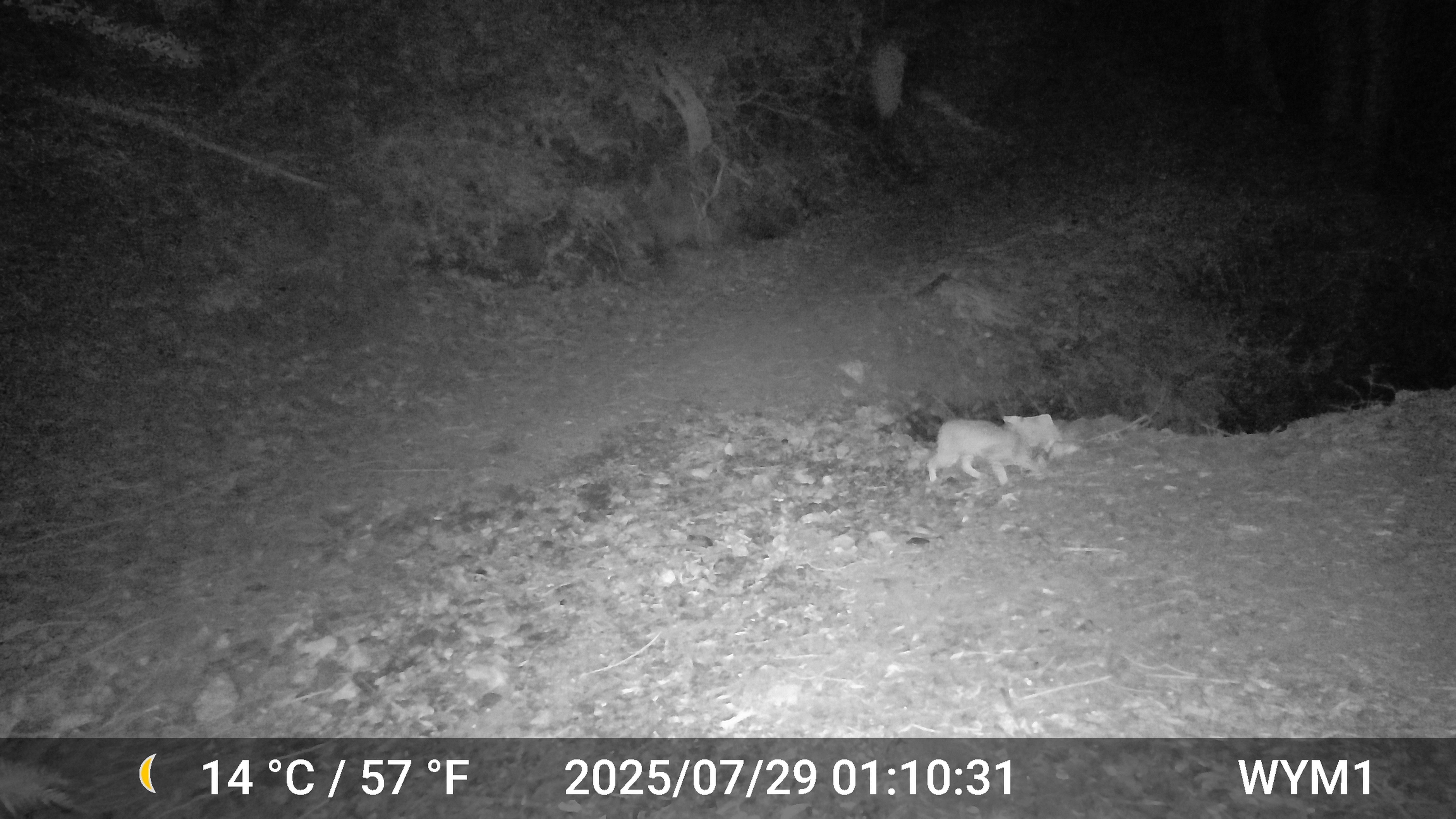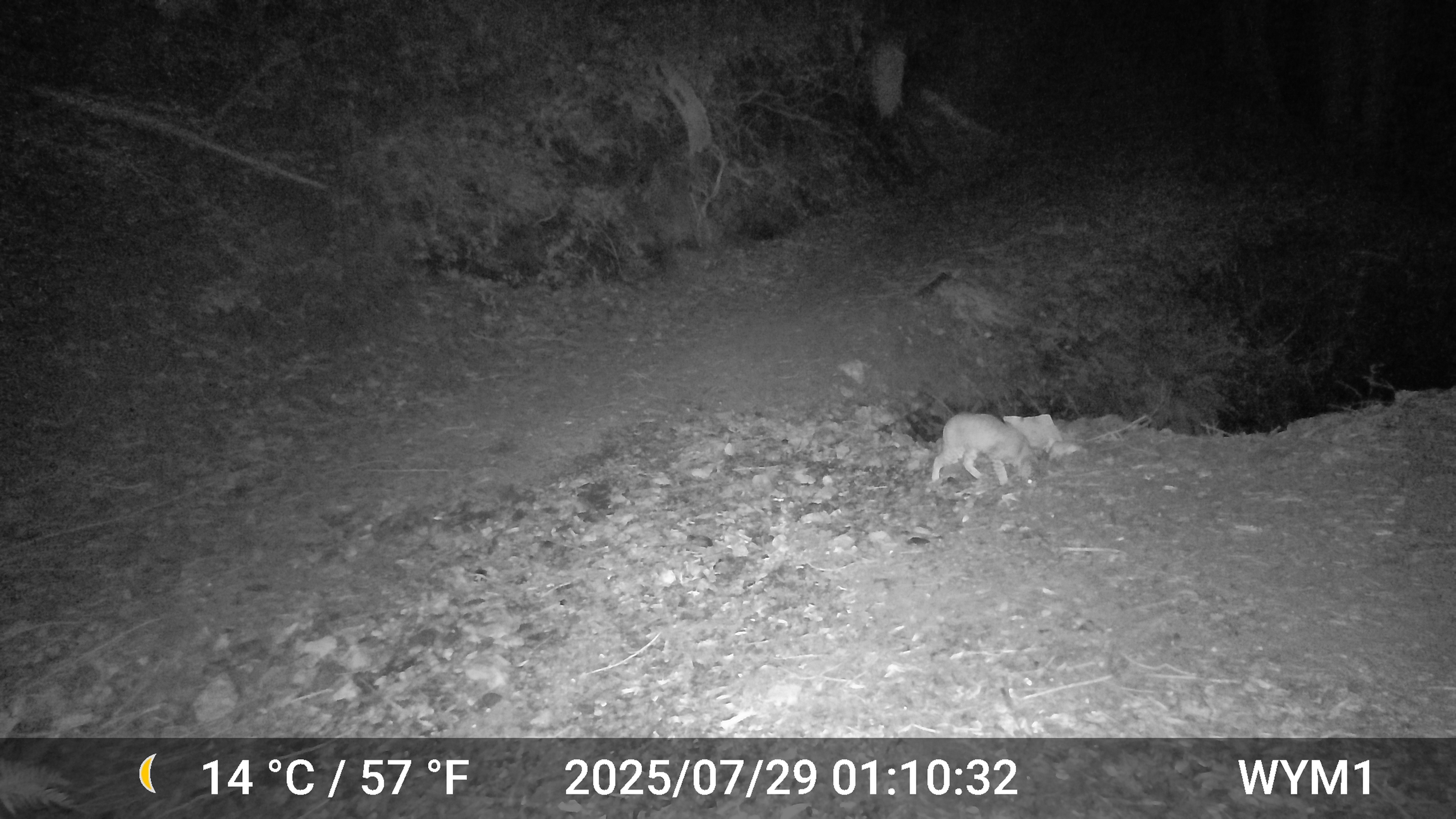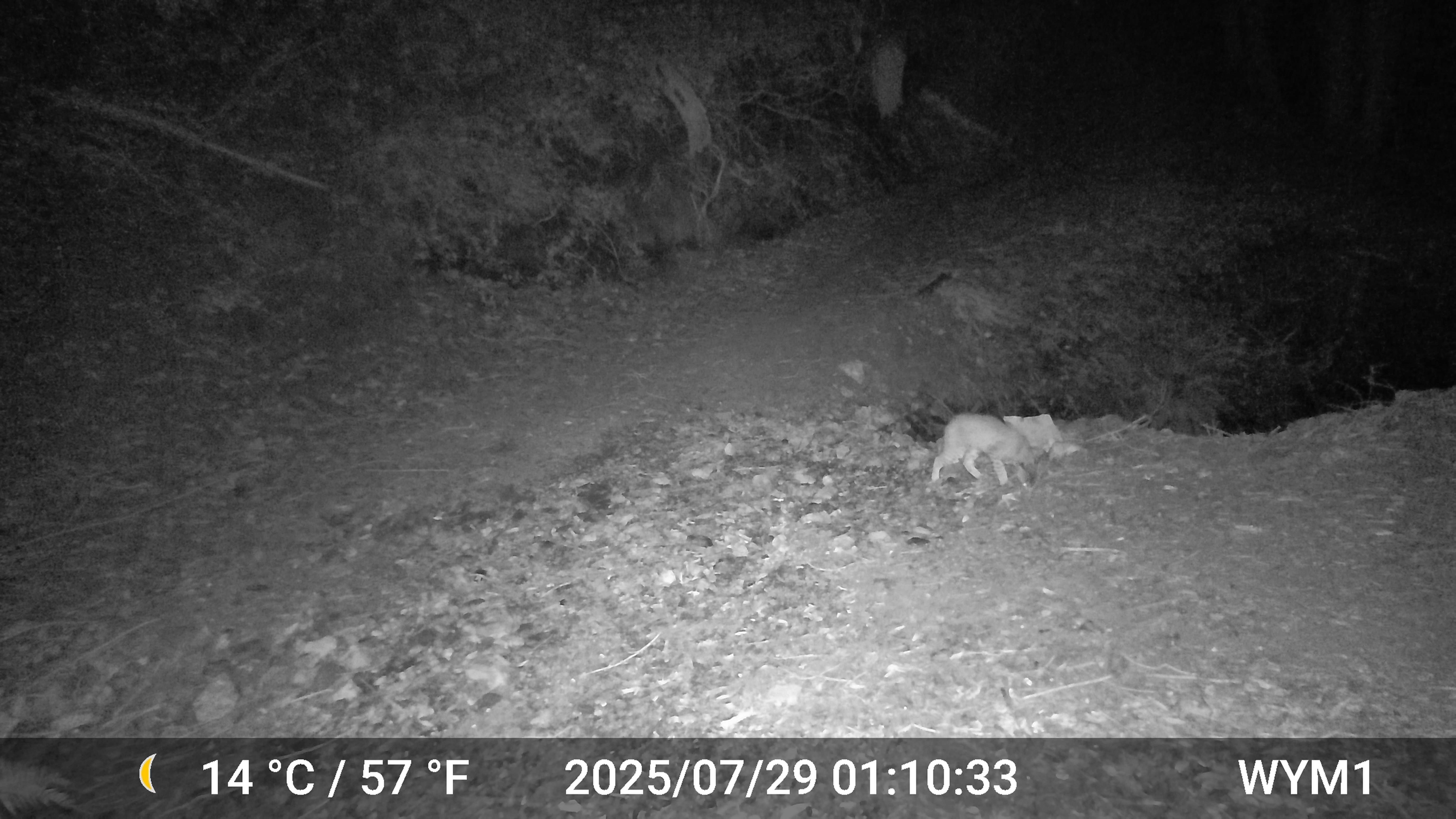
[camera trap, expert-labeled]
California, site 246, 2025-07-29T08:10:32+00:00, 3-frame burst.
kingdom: Animalia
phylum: Chordata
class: Mammalia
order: Carnivora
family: Felidae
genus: Lynx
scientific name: Lynx rufus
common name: bobcat